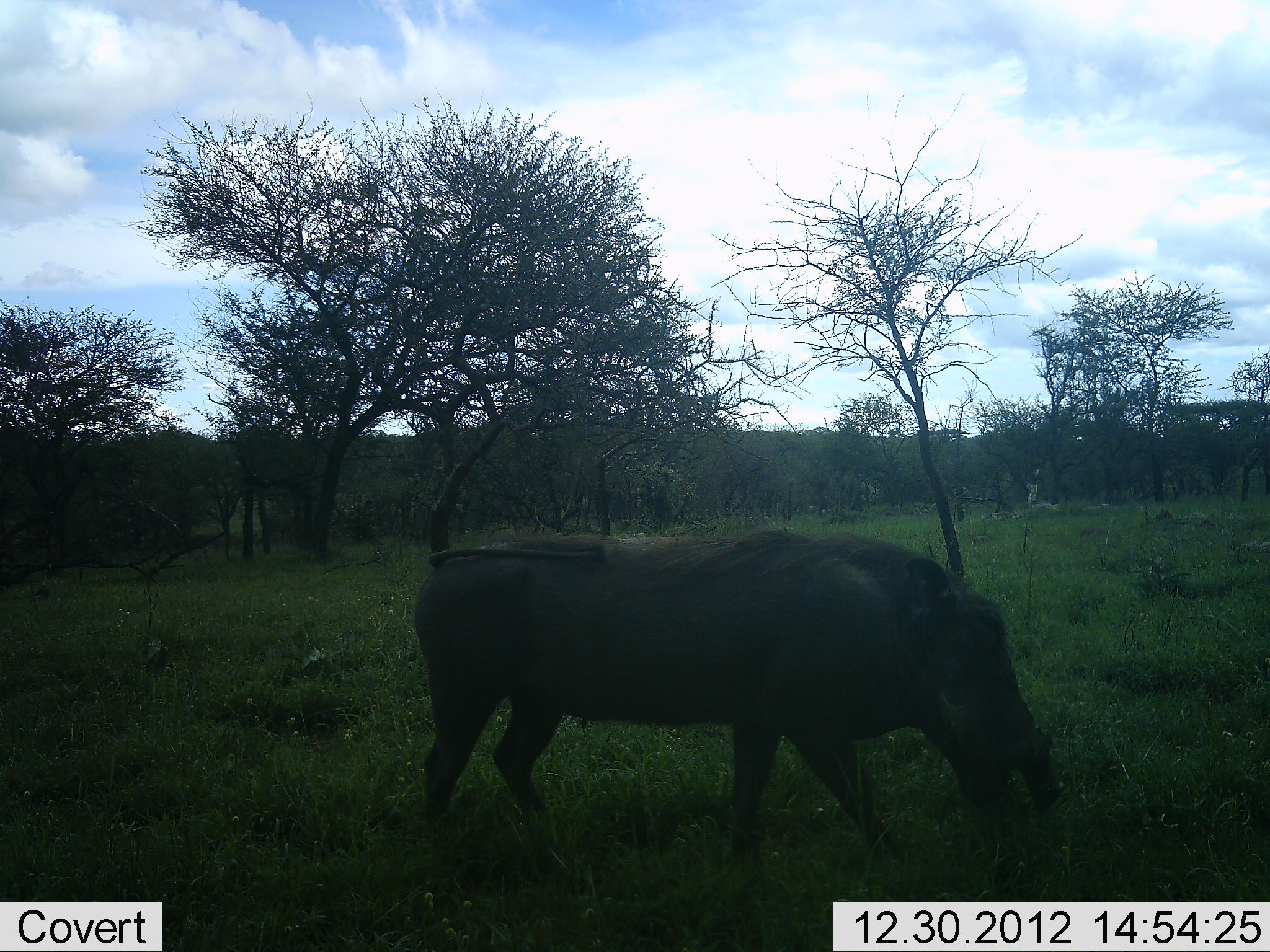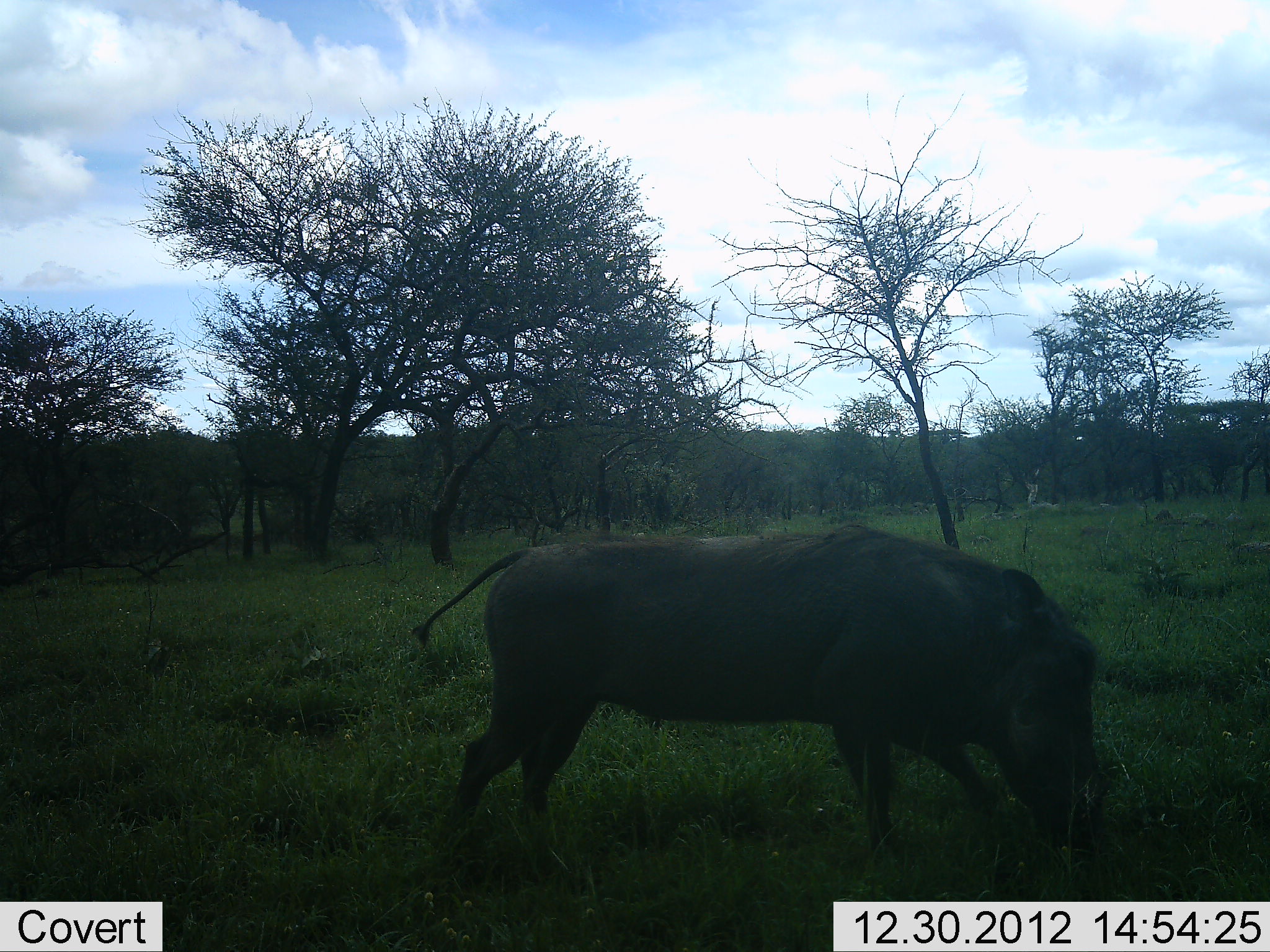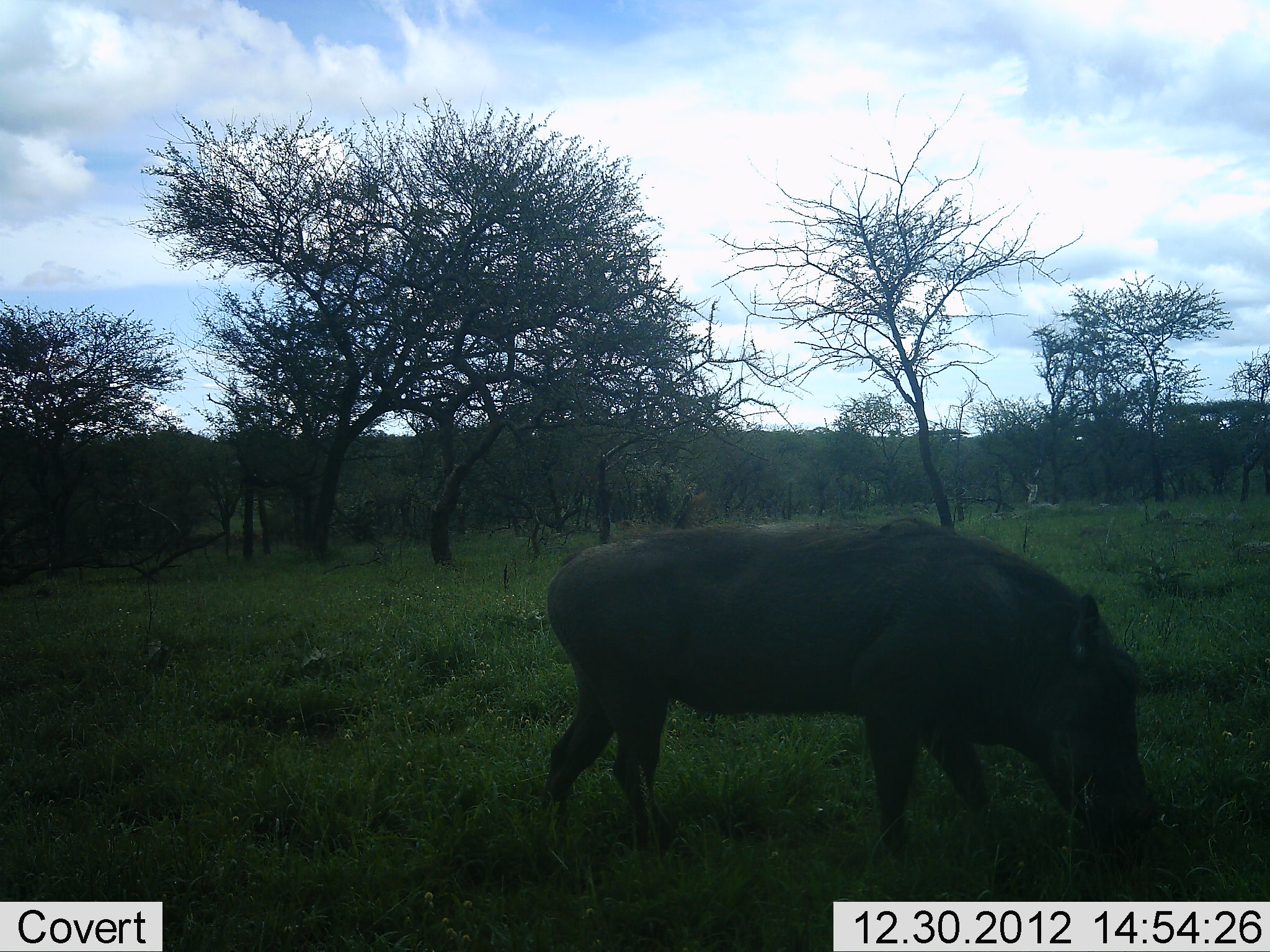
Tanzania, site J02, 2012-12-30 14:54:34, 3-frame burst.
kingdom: Animalia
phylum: Chordata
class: Mammalia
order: Artiodactyla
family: Suidae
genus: Phacochoerus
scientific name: Phacochoerus africanus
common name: warthog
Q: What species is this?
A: Warthog (Phacochoerus africanus).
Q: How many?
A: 1.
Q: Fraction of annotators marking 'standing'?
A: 5%.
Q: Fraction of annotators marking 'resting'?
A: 0%.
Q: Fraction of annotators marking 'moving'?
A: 51%.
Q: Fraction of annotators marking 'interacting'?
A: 0%.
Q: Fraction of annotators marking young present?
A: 0%.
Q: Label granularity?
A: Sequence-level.